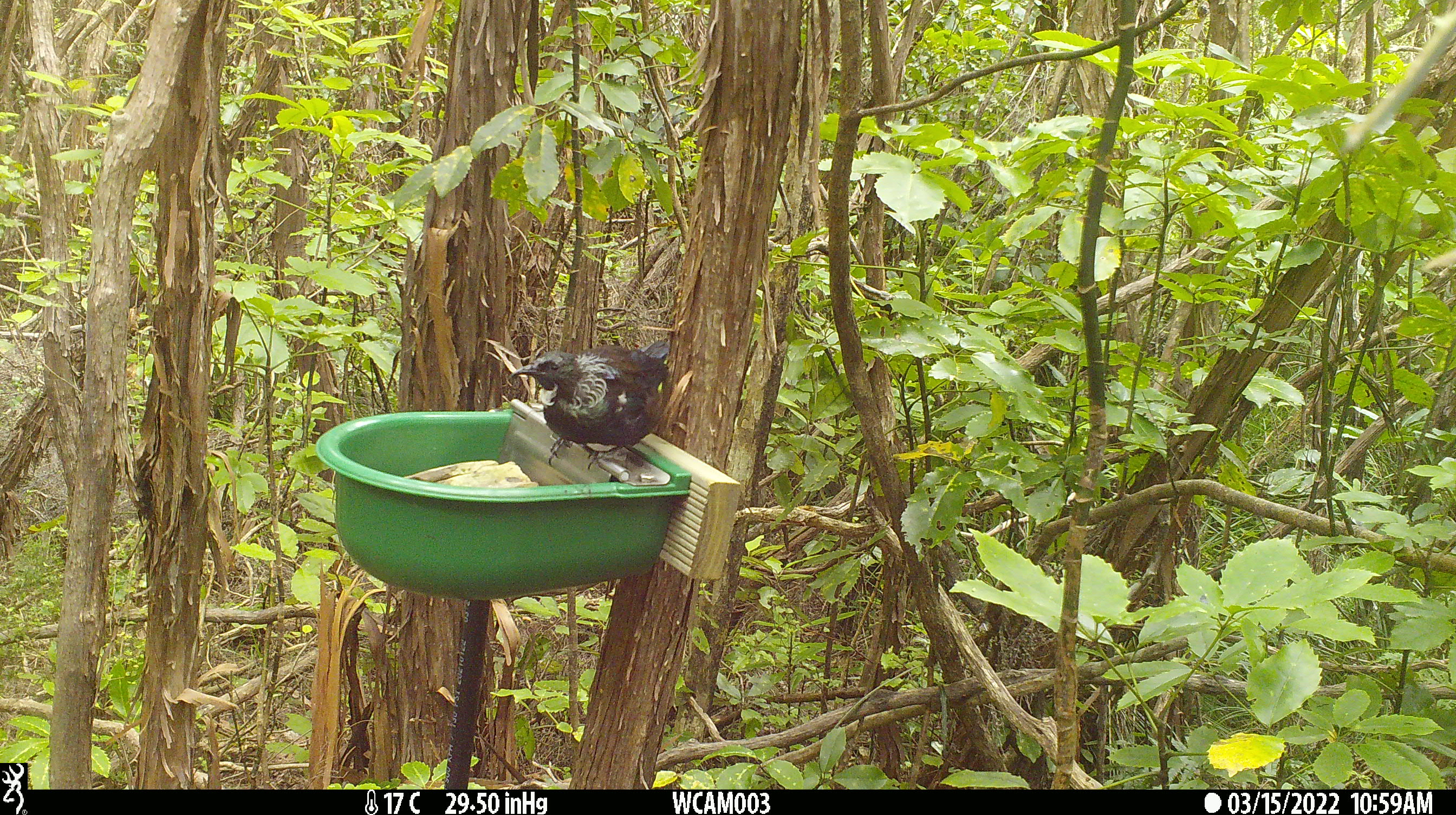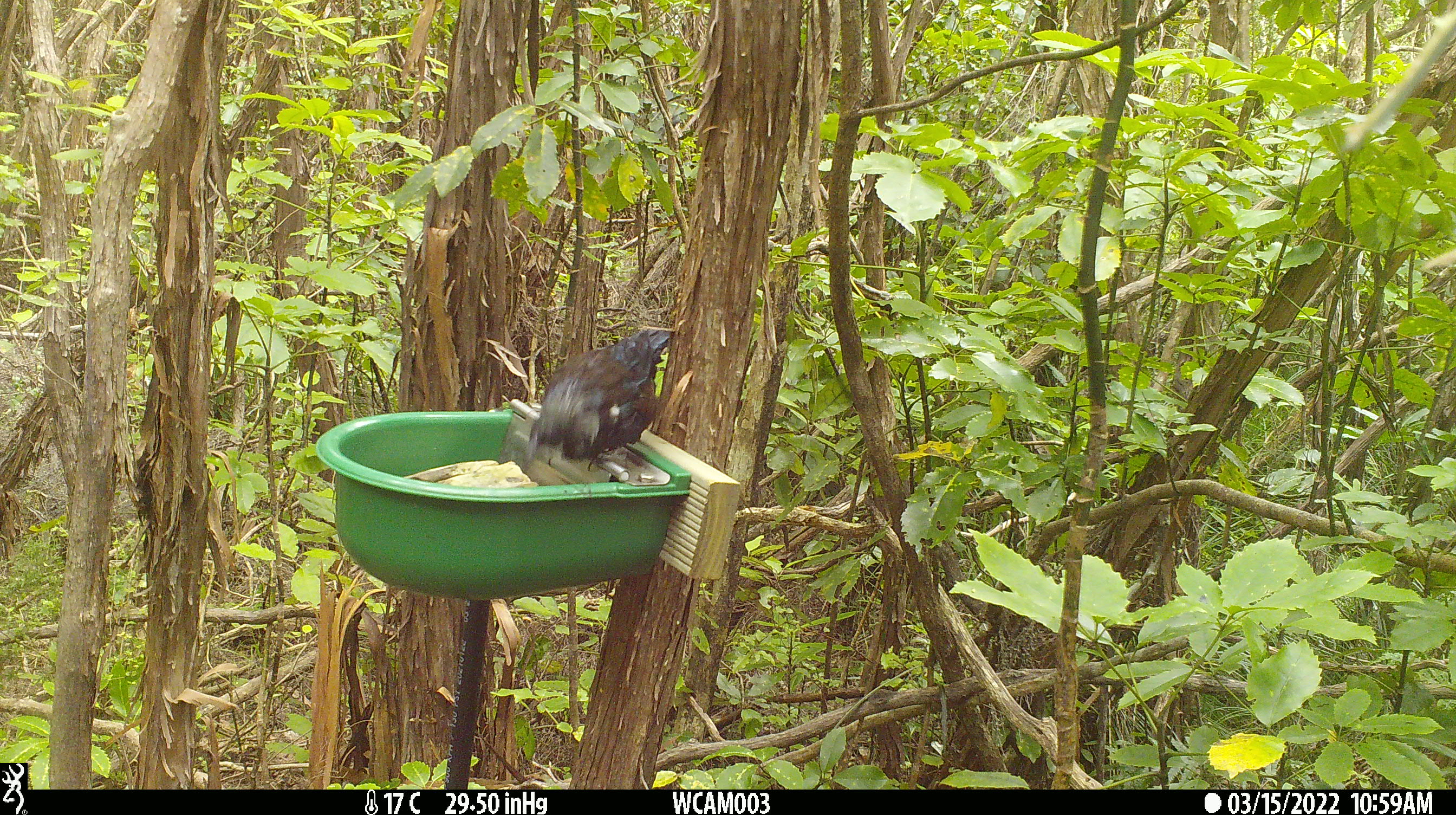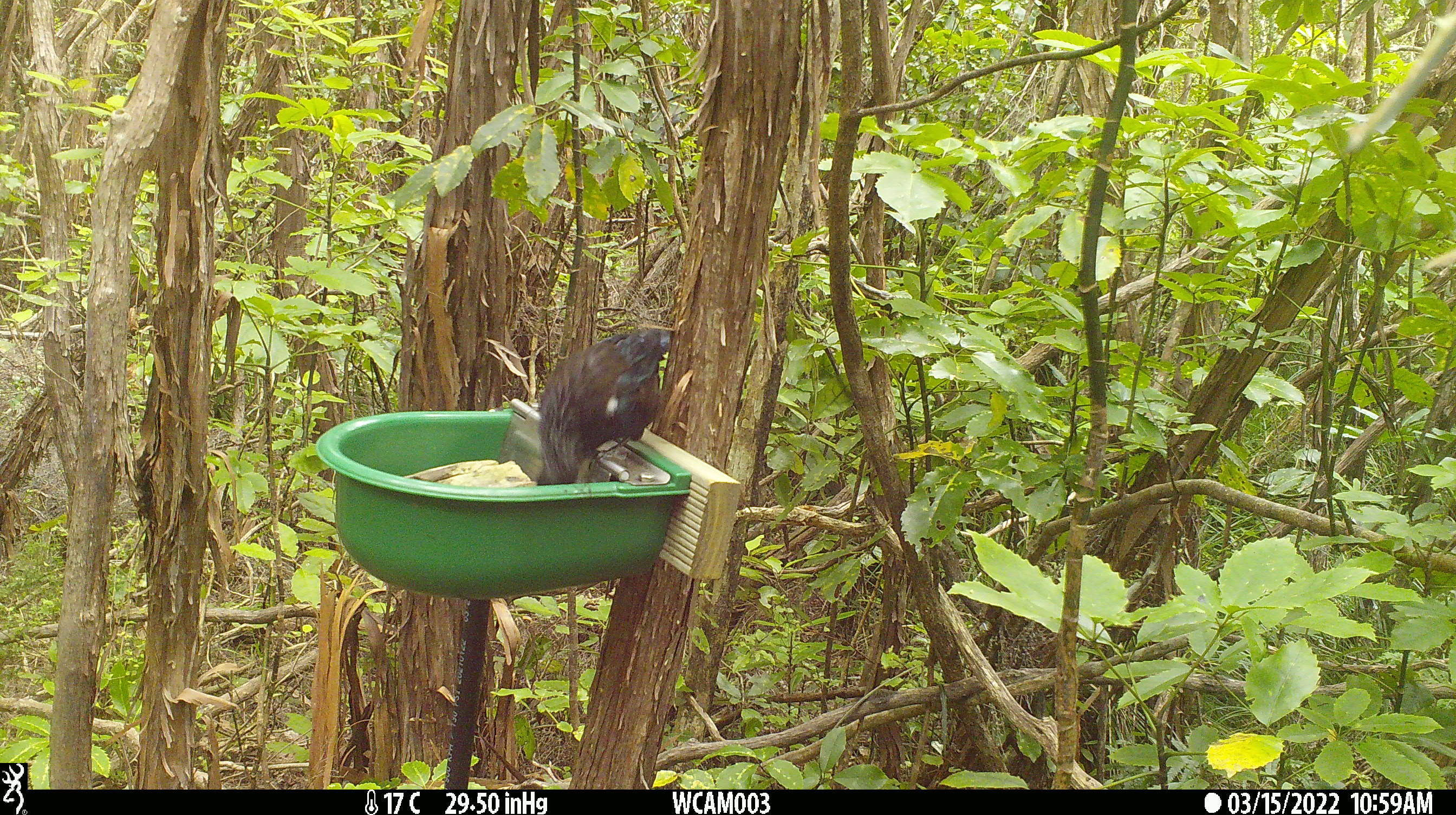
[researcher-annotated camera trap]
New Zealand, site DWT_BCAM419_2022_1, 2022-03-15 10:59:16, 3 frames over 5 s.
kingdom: Animalia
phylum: Chordata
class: Aves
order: Passeriformes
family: Meliphagidae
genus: Prosthemadera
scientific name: Prosthemadera novaeseelandiae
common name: tui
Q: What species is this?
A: Tui (Prosthemadera novaeseelandiae).